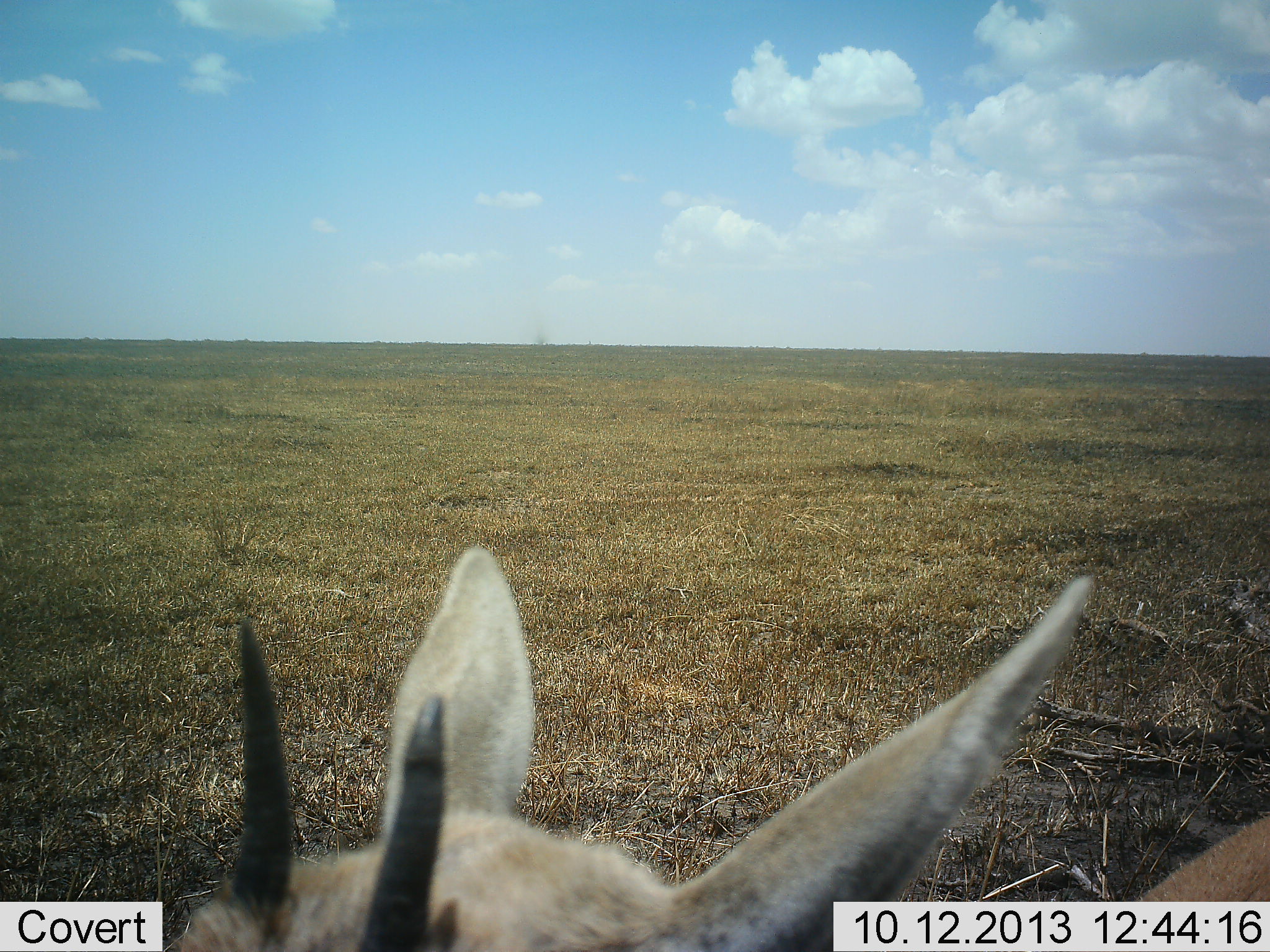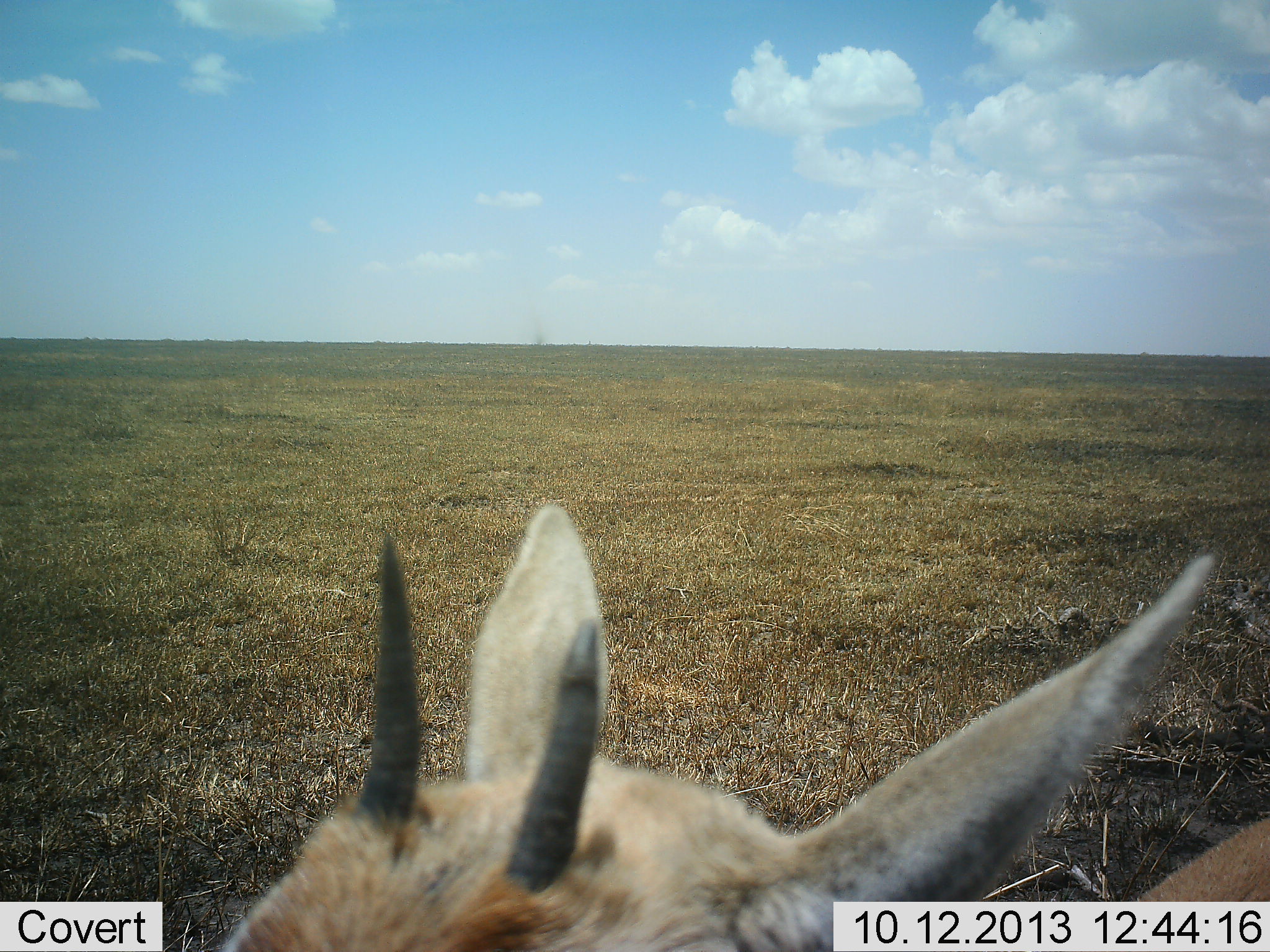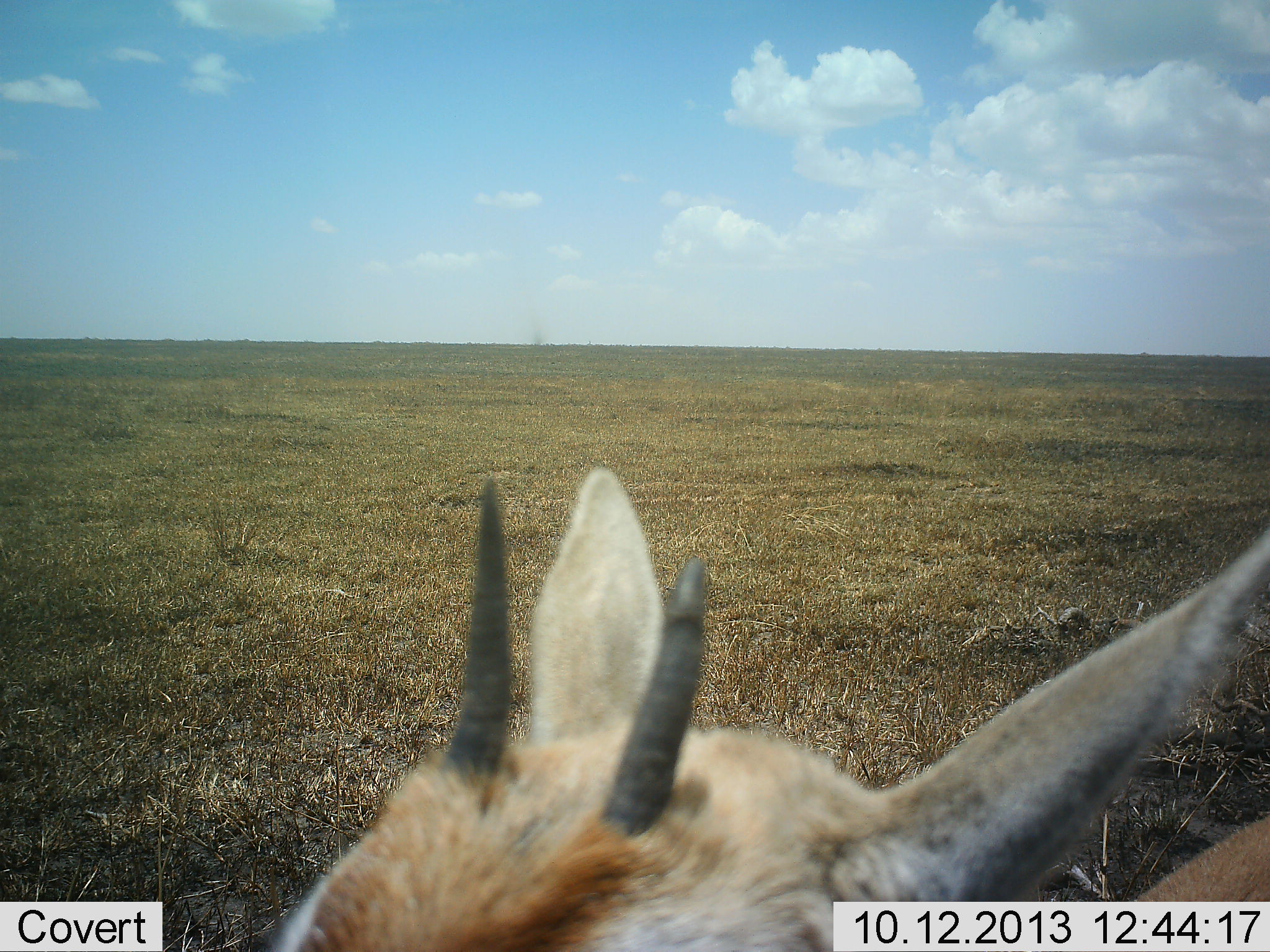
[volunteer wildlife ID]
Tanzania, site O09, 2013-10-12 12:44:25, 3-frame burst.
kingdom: Animalia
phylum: Chordata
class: Mammalia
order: Artiodactyla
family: Bovidae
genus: Eudorcas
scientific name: Eudorcas thomsonii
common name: thomson's gazelle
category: gazellethomsons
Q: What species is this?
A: Gazellethomsons (thomson's gazelle) (Eudorcas thomsonii).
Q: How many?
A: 1.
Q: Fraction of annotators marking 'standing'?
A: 90%.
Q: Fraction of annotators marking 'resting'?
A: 0%.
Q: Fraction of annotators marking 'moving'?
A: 10%.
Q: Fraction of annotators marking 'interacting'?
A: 0%.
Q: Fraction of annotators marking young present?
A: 20%.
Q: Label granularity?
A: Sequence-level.